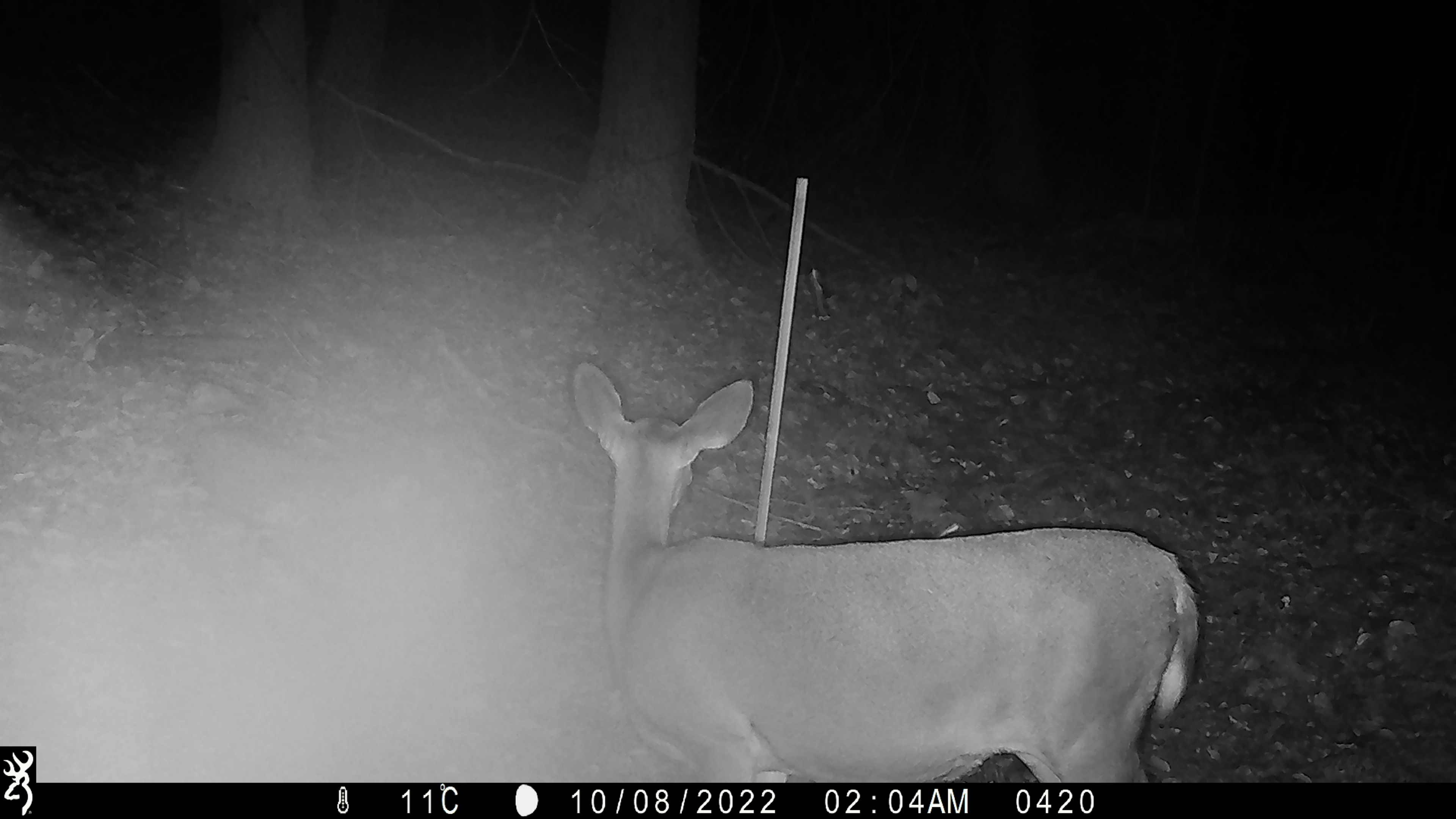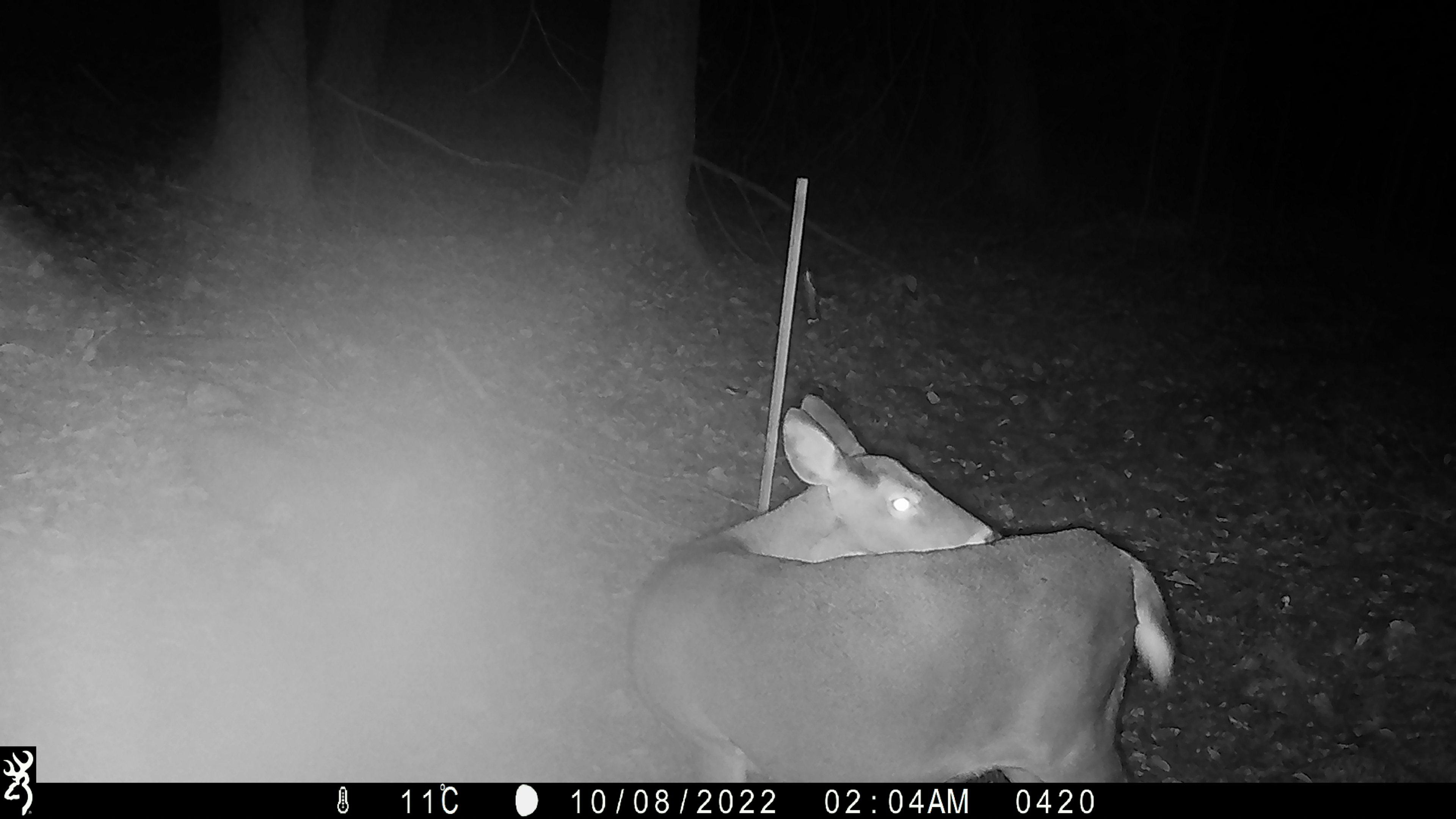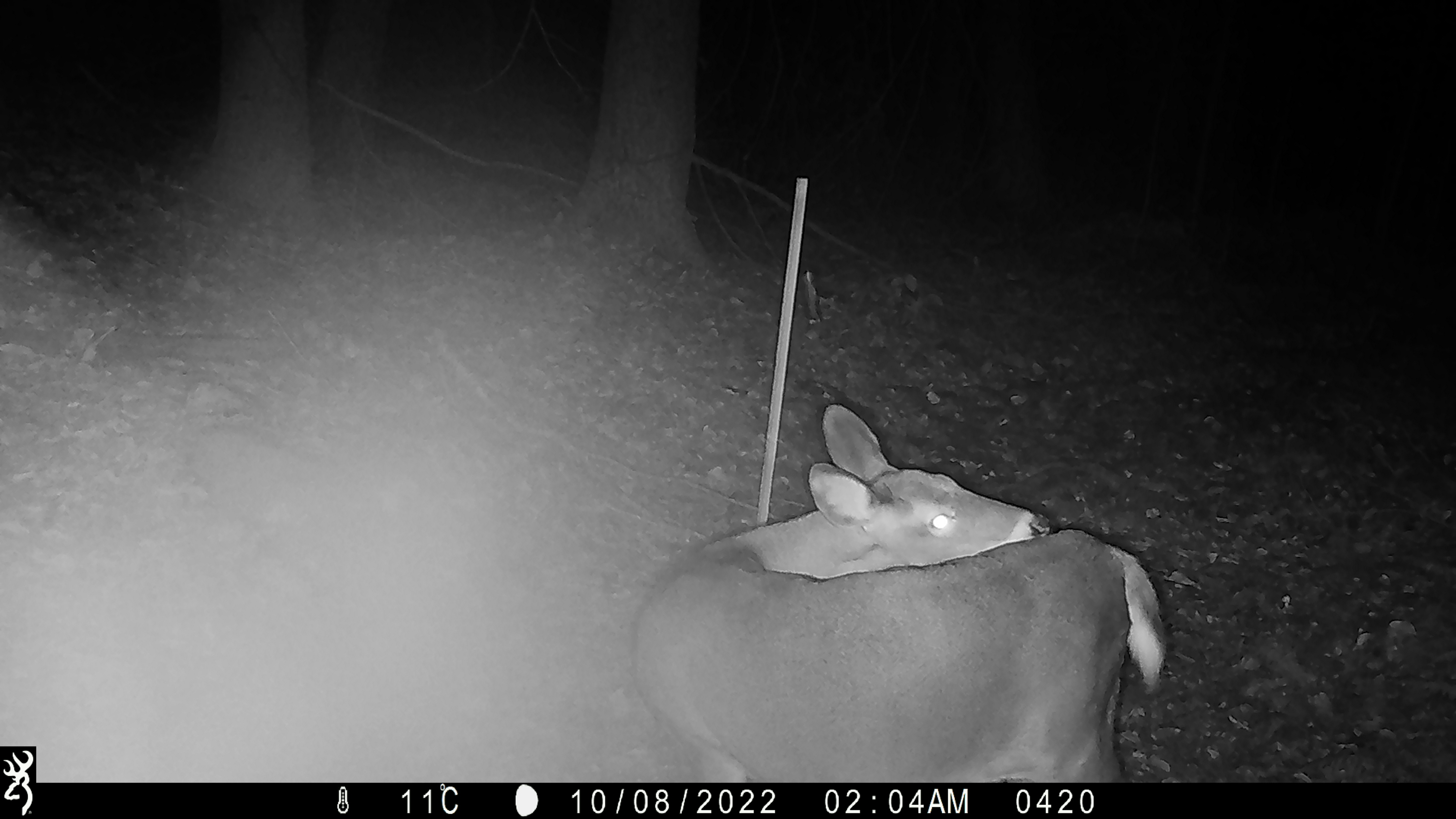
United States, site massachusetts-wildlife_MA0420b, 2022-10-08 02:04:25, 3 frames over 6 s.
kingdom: Animalia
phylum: Chordata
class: Mammalia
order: Artiodactyla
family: Cervidae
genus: Odocoileus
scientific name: Odocoileus virginianus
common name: white-tailed deer